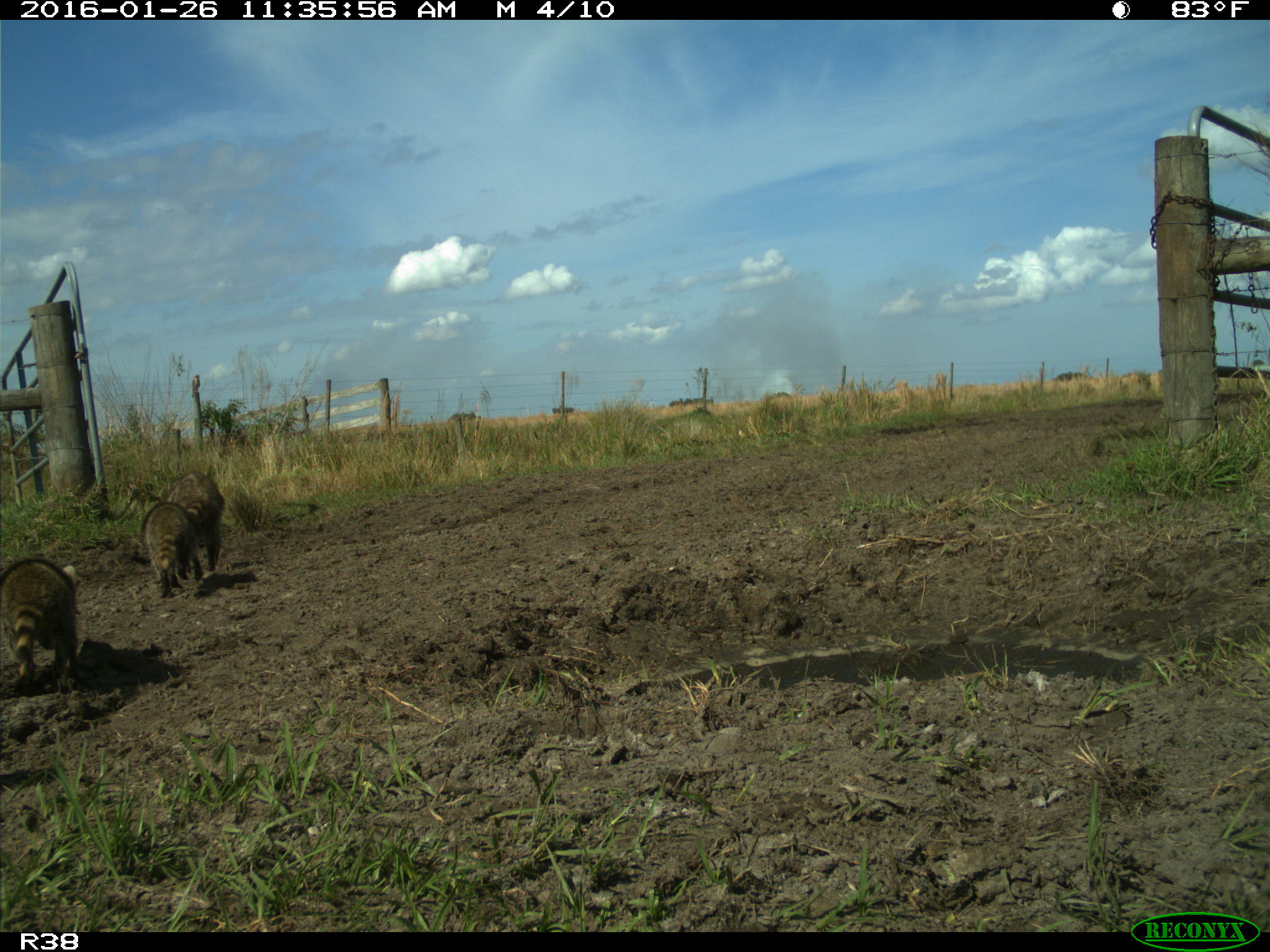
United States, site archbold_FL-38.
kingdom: Animalia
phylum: Chordata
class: Mammalia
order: Carnivora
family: Procyonidae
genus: Procyon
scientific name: Procyon lotor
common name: common raccoon